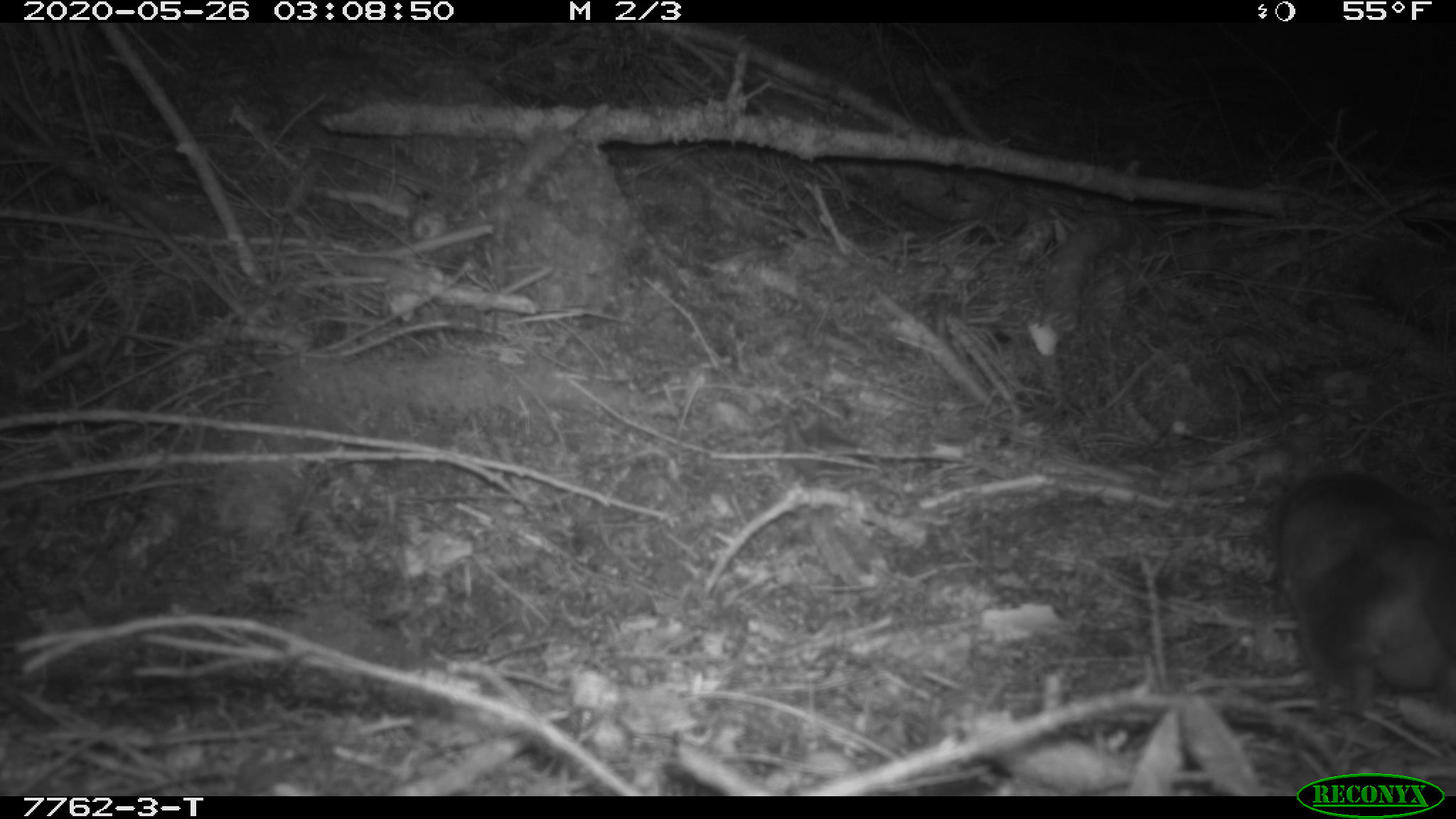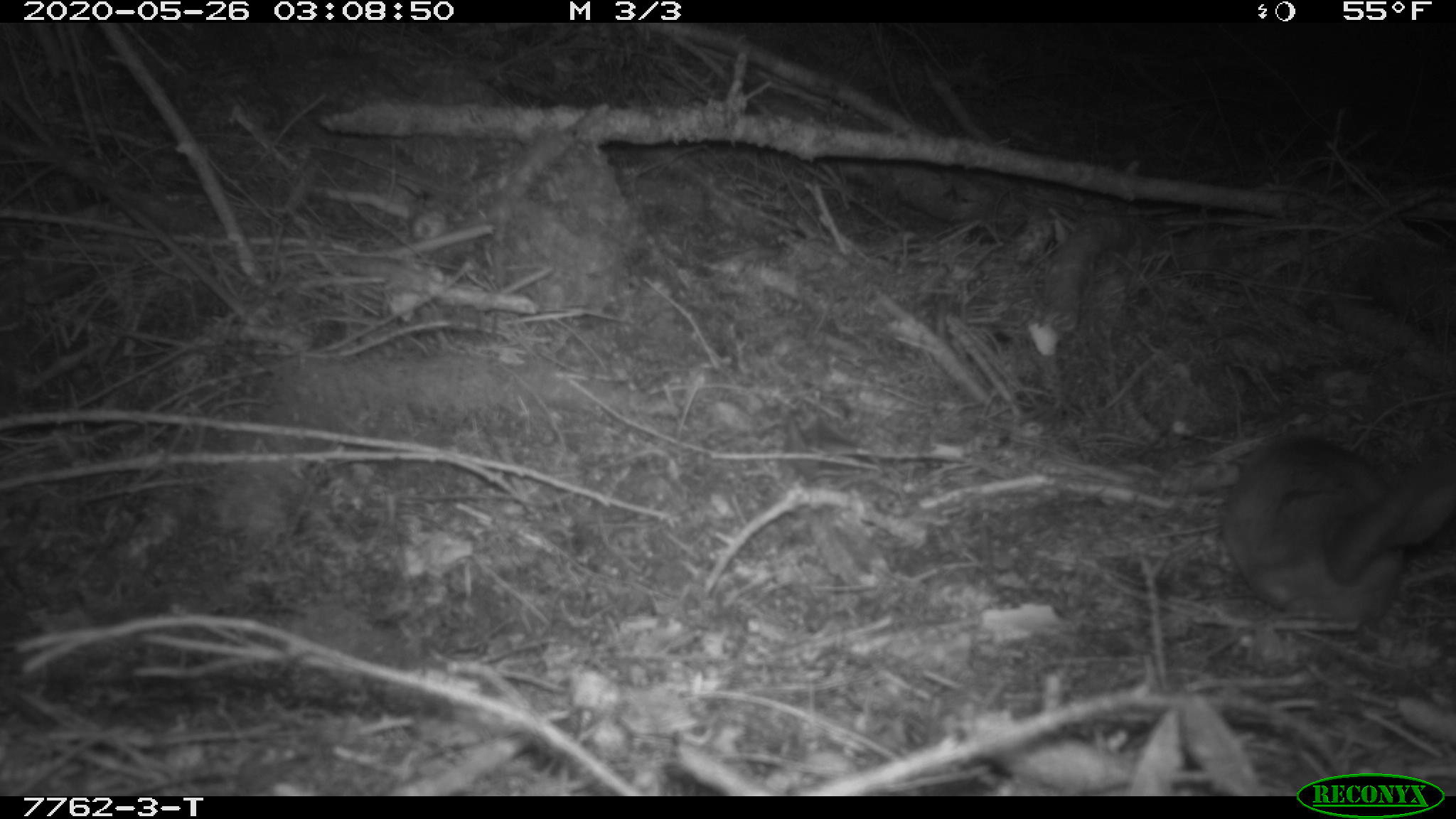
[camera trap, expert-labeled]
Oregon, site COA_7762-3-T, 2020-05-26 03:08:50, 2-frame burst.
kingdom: Animalia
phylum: Chordata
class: Mammalia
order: Rodentia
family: Sciuridae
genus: Glaucomys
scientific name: Glaucomys oregonensis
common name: humboldt's flying squirrel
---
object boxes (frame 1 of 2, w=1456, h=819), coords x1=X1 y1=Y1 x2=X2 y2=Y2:
humboldt's flying squirrel: x1=1246 y1=440 x2=1454 y2=756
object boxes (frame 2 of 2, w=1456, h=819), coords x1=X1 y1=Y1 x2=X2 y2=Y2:
humboldt's flying squirrel: x1=1201 y1=414 x2=1453 y2=651